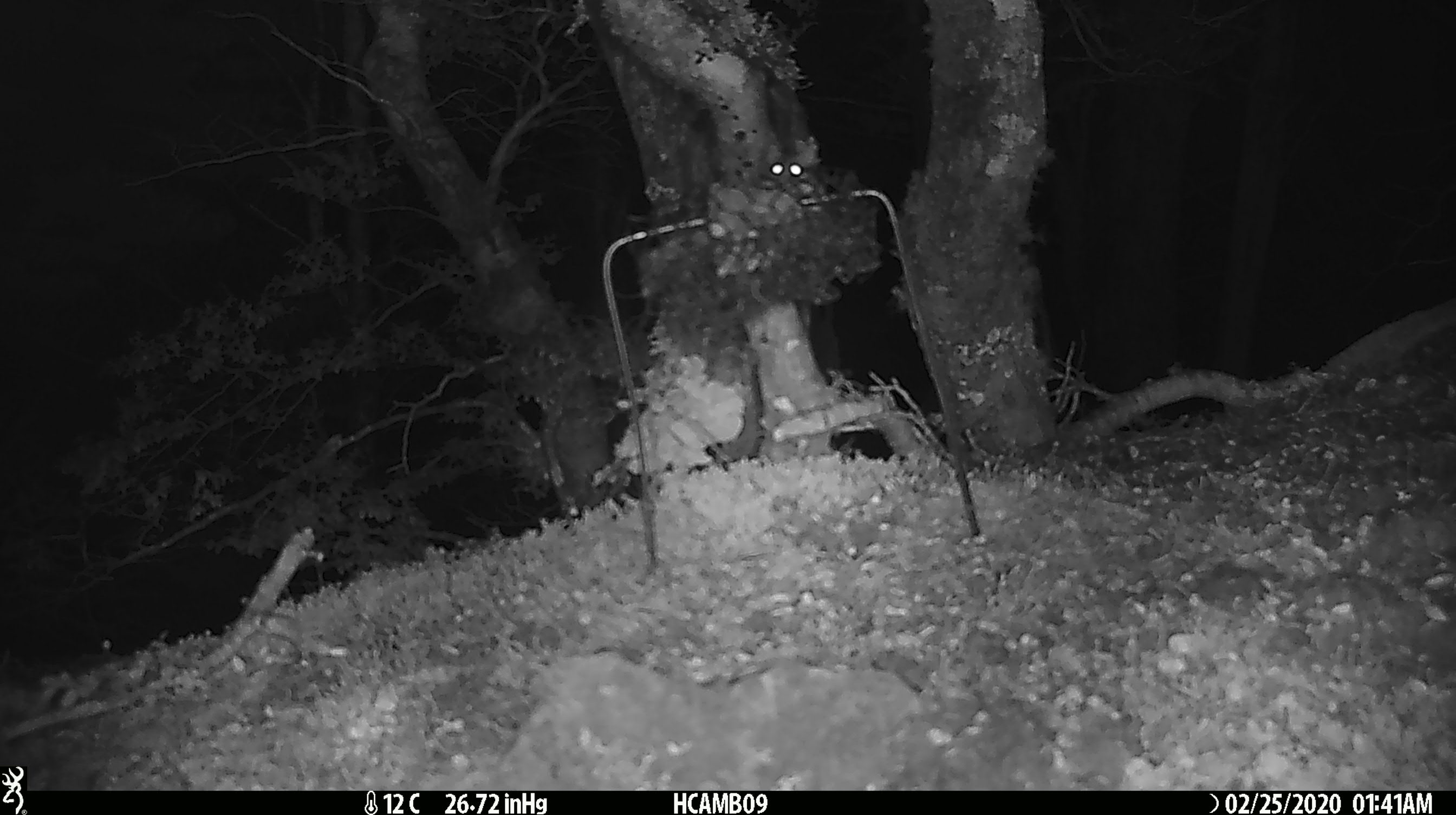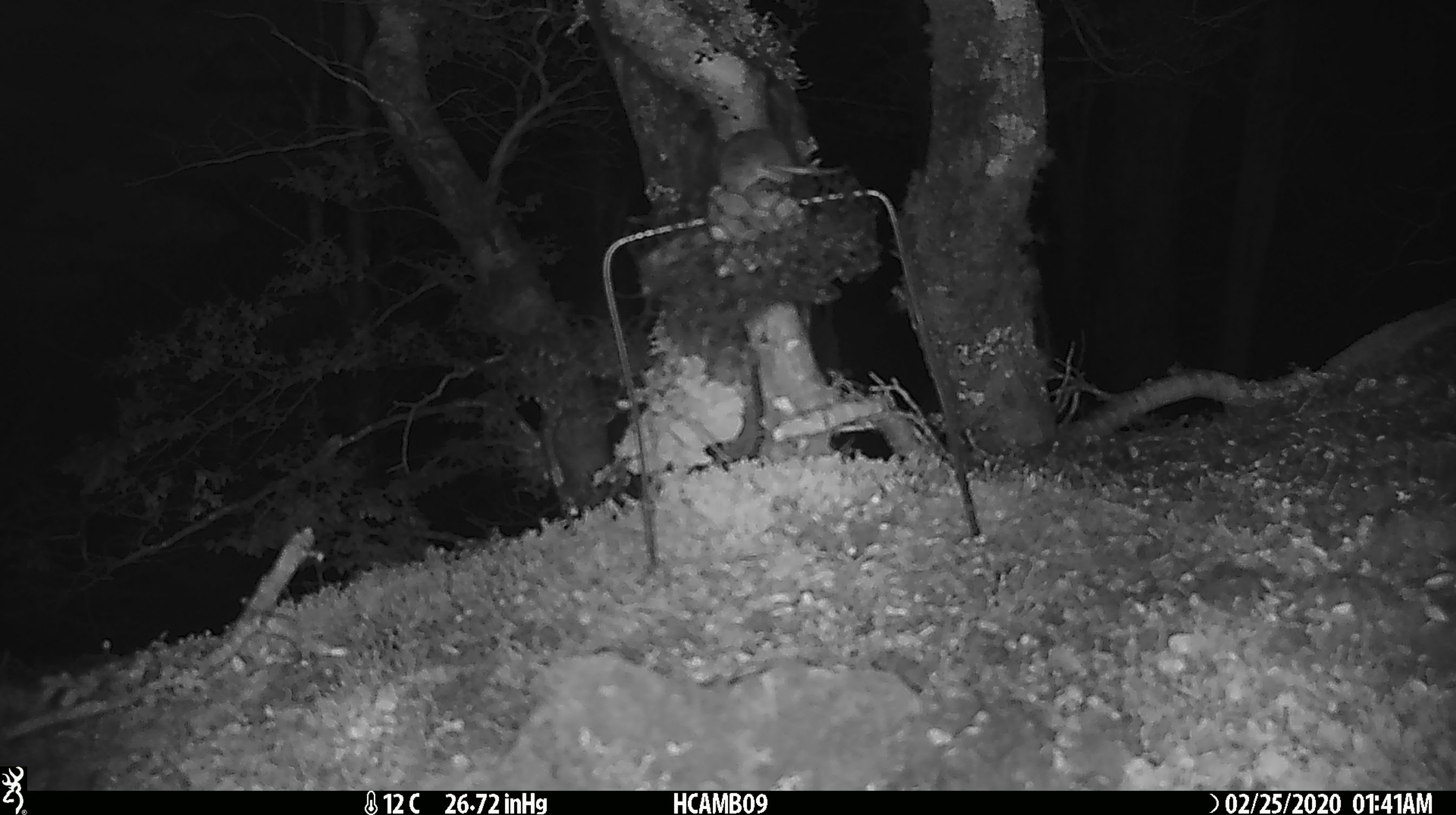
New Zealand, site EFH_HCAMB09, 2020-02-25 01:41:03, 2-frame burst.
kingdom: Animalia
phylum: Chordata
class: Mammalia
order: Rodentia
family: Muridae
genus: Mus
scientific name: Mus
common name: mouse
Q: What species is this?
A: Mouse (Mus).